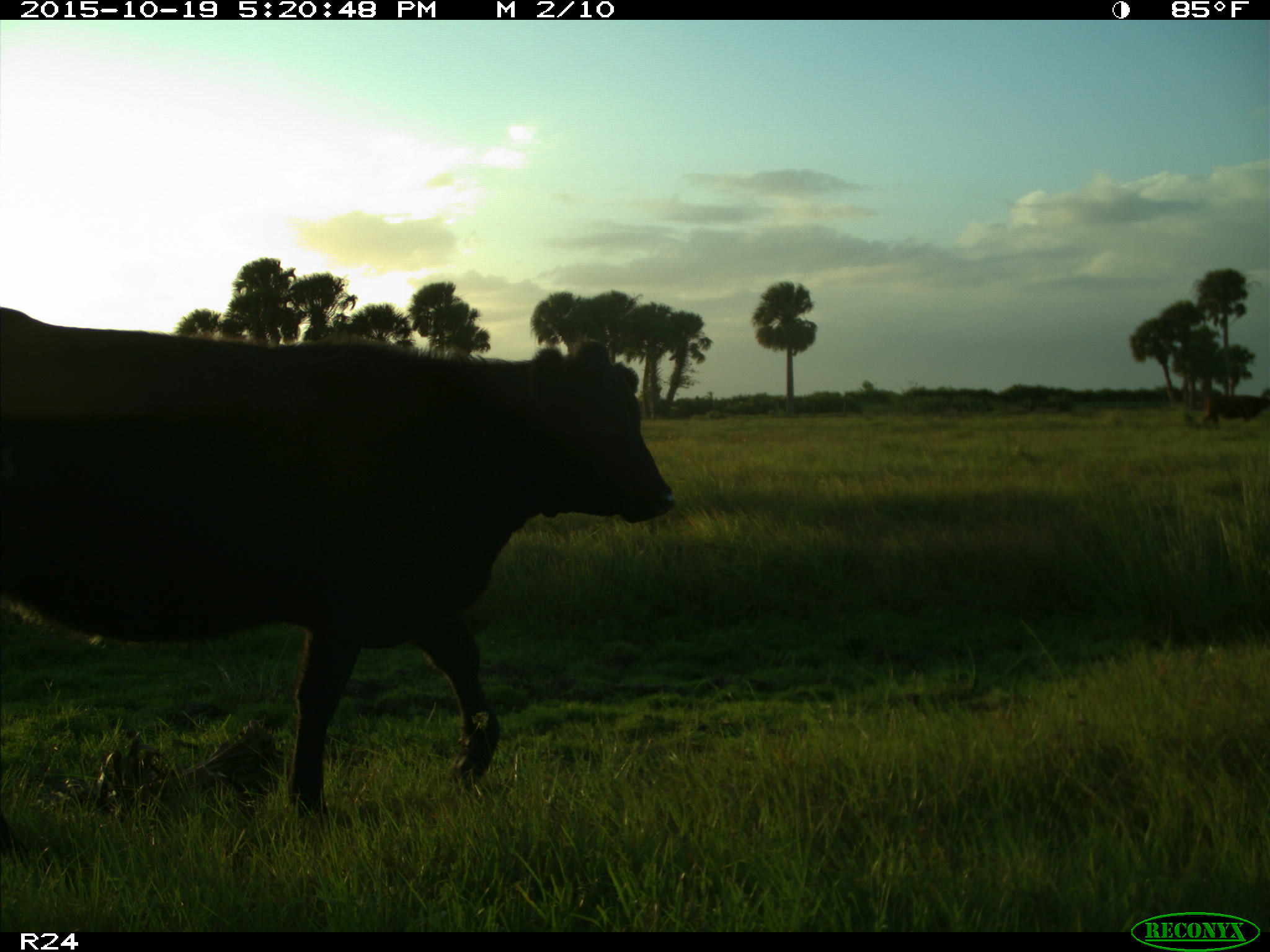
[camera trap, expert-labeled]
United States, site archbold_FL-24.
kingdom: Animalia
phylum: Chordata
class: Mammalia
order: Artiodactyla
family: Bovidae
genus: Bos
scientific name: Bos taurus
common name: domestic cow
Bos taurus (domestic cow).